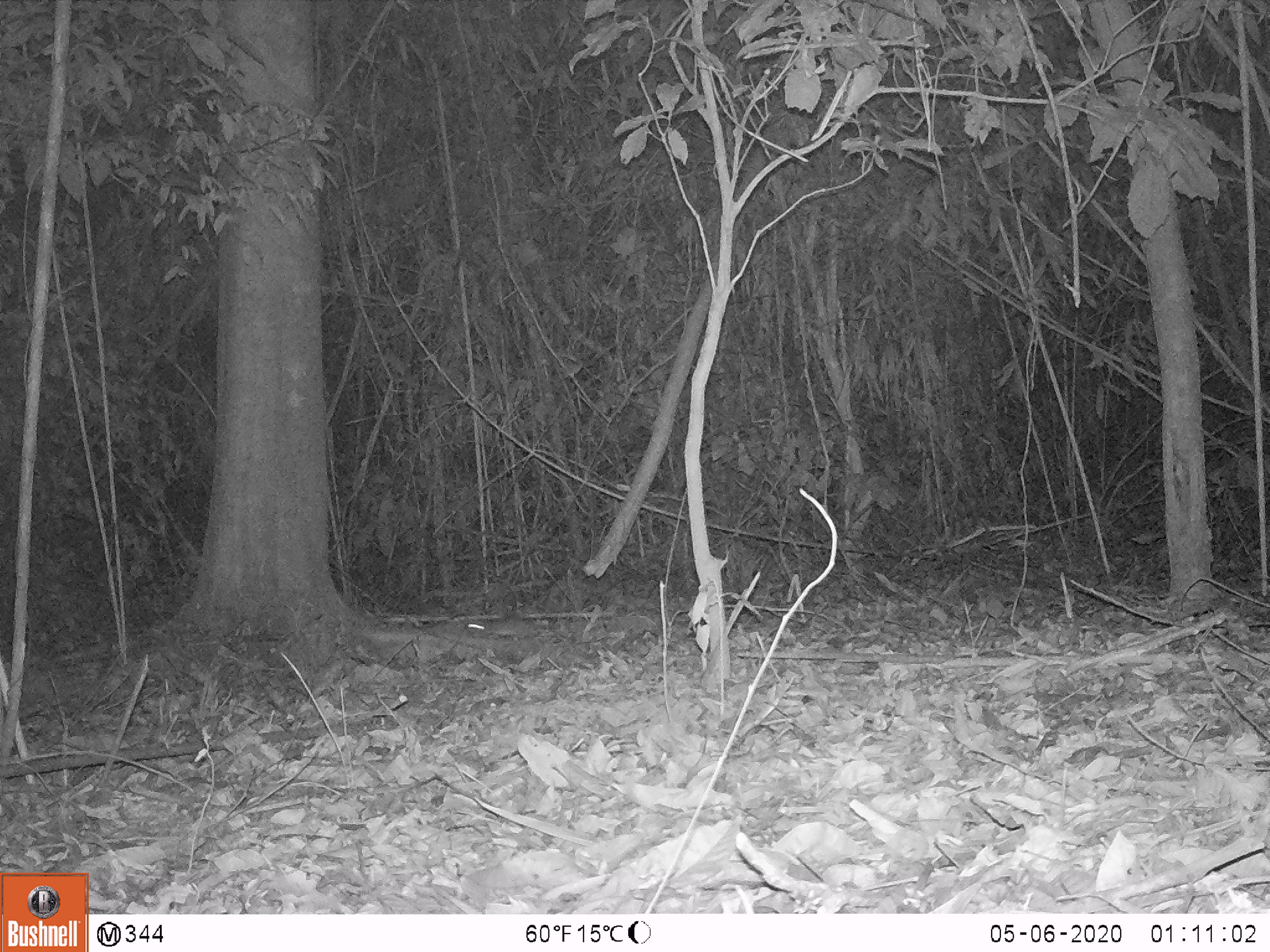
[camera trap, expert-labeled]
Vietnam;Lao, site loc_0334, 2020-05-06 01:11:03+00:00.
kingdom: Animalia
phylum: Chordata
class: Mammalia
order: Rodentia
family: Muridae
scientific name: Muridae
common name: old-world mice and rats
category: unidentified murid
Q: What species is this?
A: Unidentified murid (old-world mice and rats) (Muridae).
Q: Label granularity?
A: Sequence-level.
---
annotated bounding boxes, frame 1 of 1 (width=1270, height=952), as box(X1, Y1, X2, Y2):
unidentified murid: box(464, 618, 535, 638)